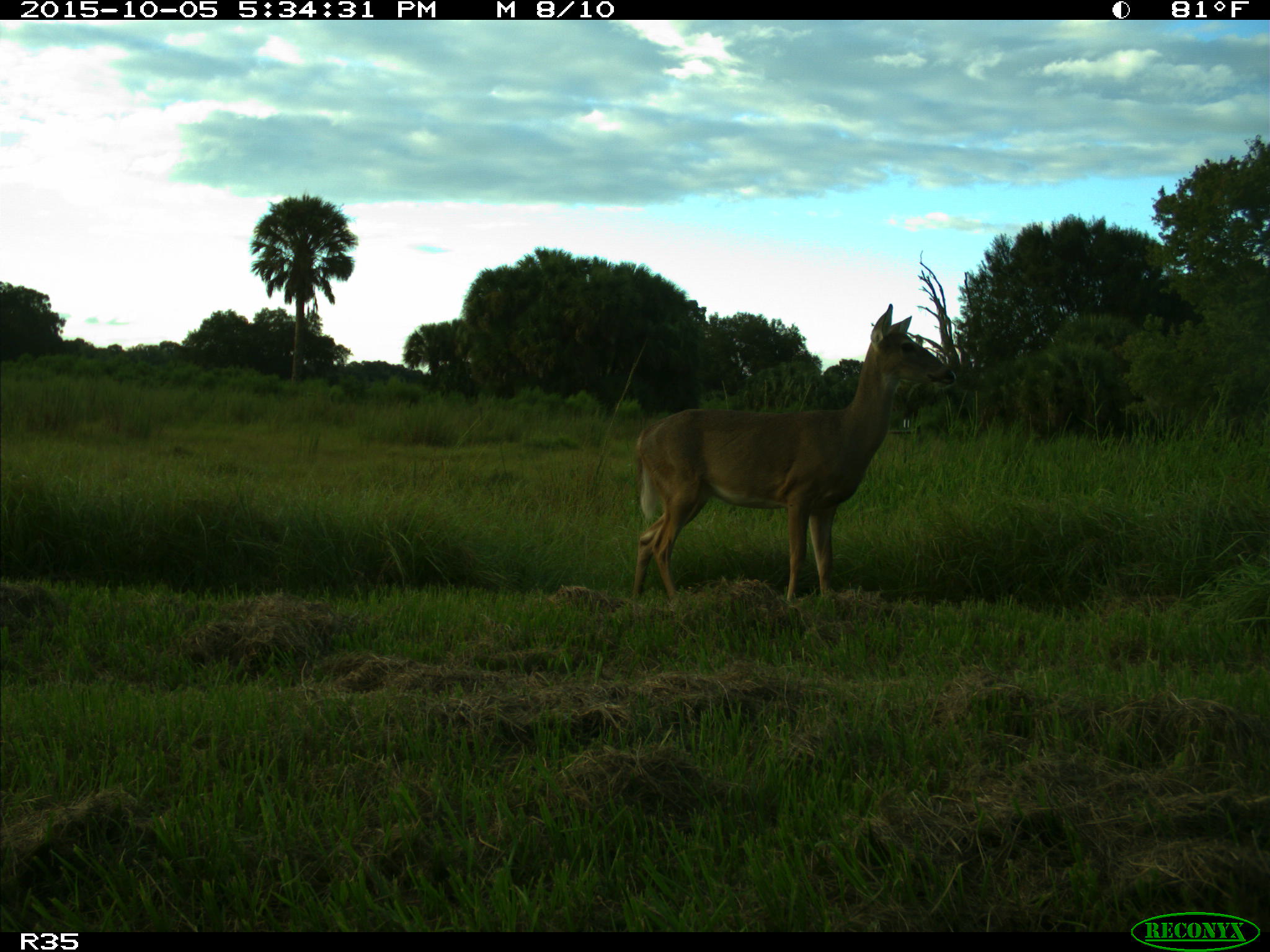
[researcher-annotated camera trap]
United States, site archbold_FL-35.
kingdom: Animalia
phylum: Chordata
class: Mammalia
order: Artiodactyla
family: Cervidae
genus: Odocoileus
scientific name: Odocoileus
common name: deer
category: unidentified deer